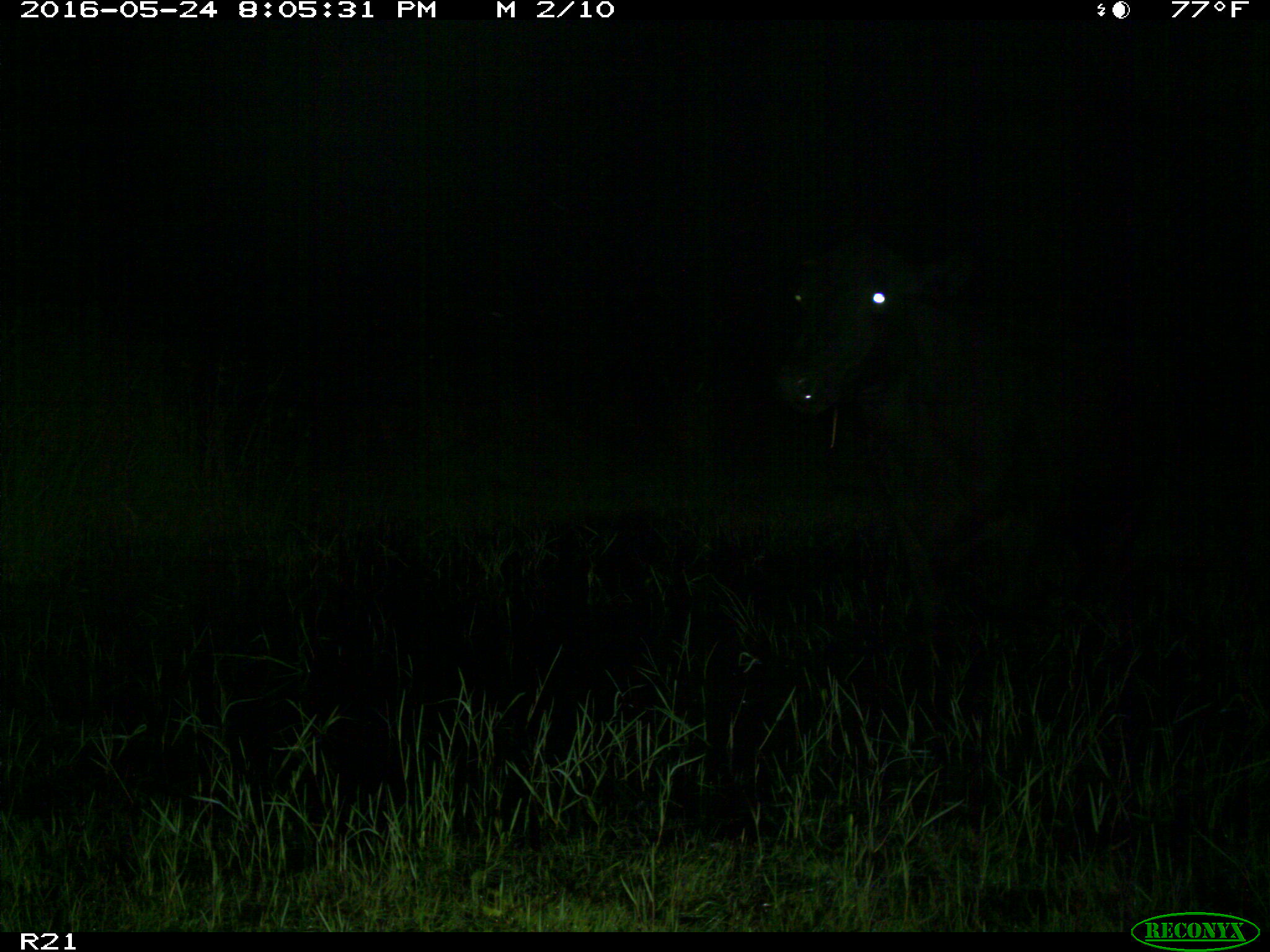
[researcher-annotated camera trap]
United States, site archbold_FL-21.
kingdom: Animalia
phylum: Chordata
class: Mammalia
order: Artiodactyla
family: Bovidae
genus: Bos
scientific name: Bos taurus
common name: domestic cow